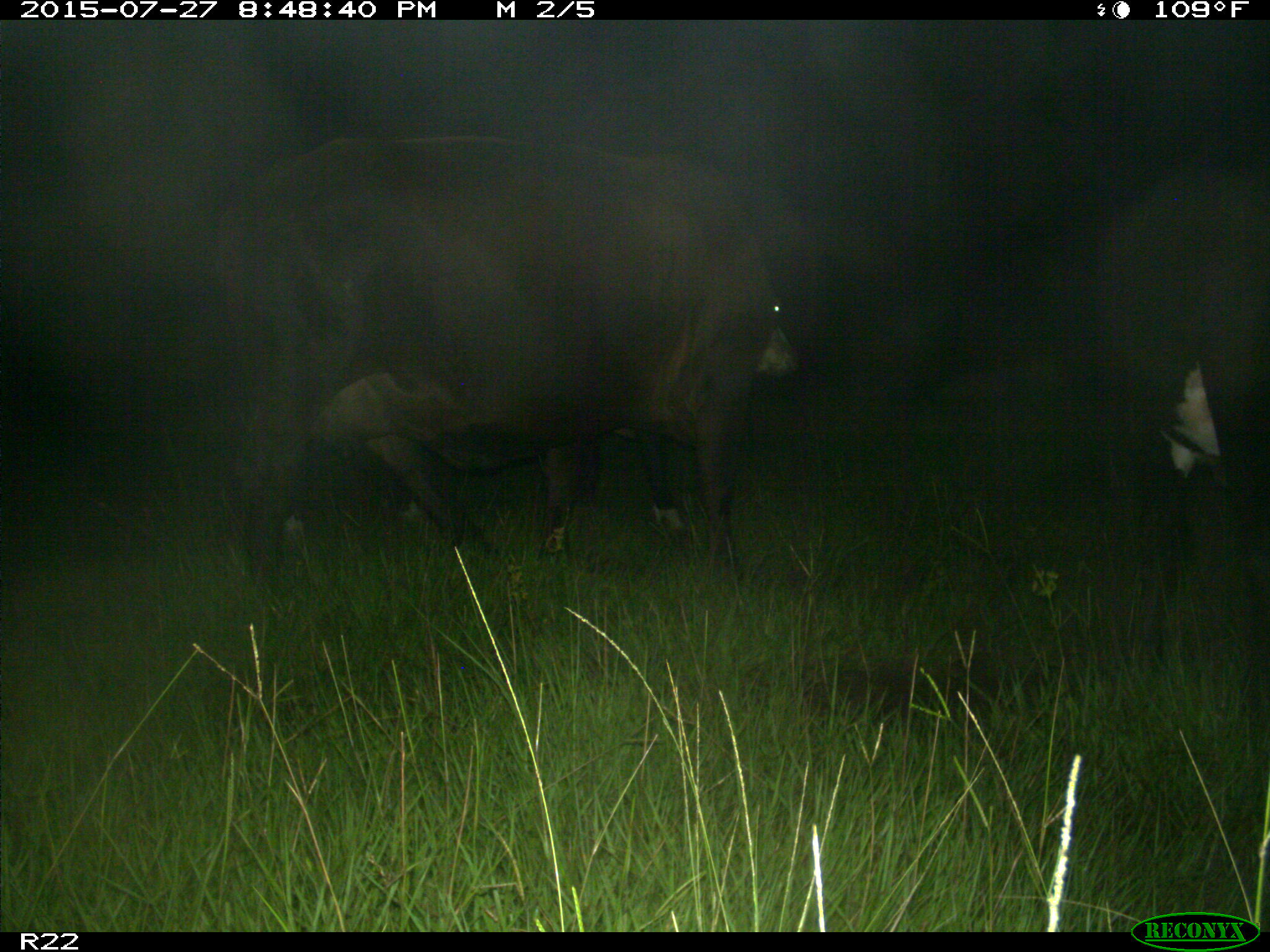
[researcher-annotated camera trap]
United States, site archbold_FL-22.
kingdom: Animalia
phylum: Chordata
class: Mammalia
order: Artiodactyla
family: Bovidae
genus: Bos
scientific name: Bos taurus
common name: domestic cow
Bos taurus (domestic cow).